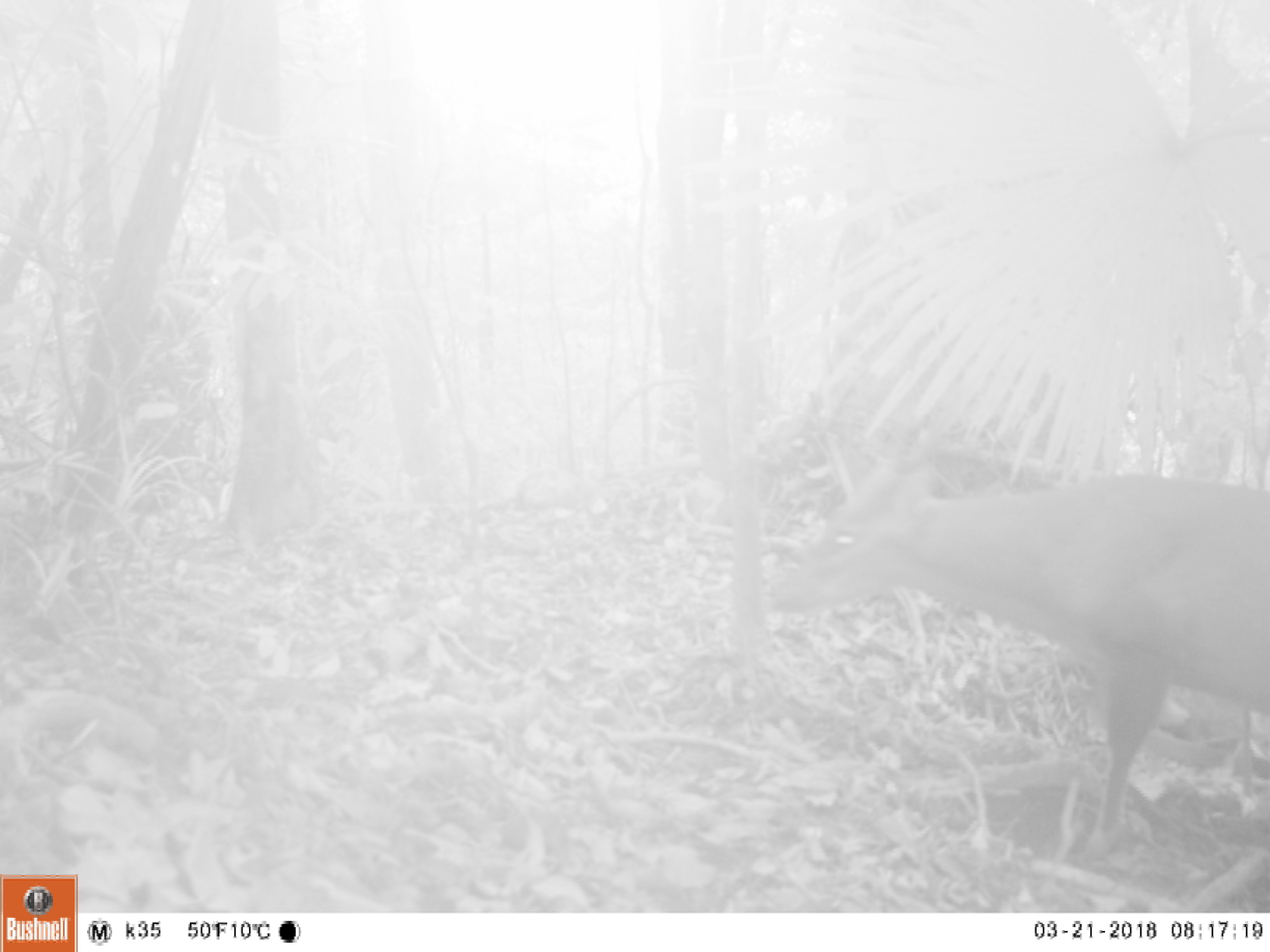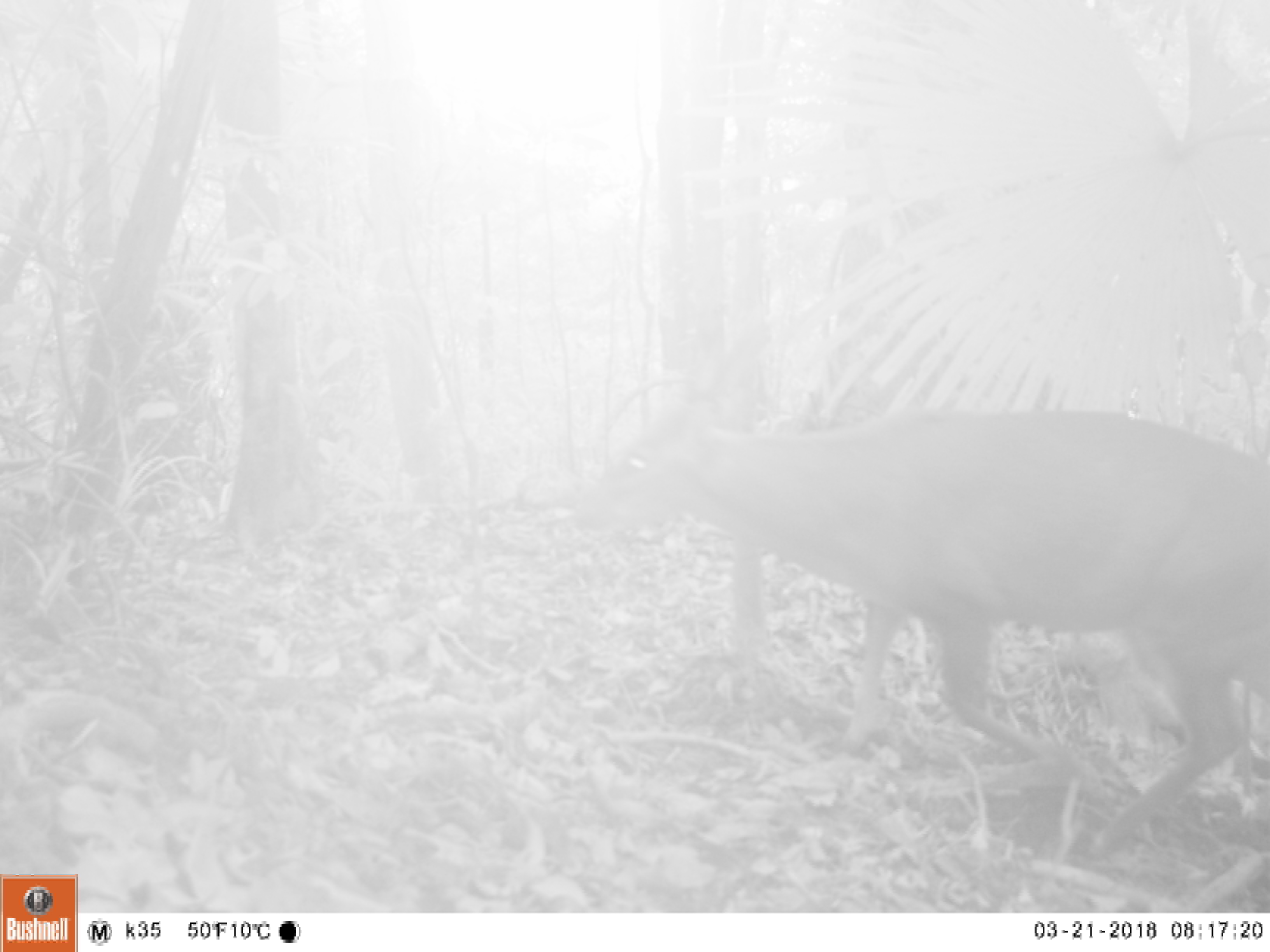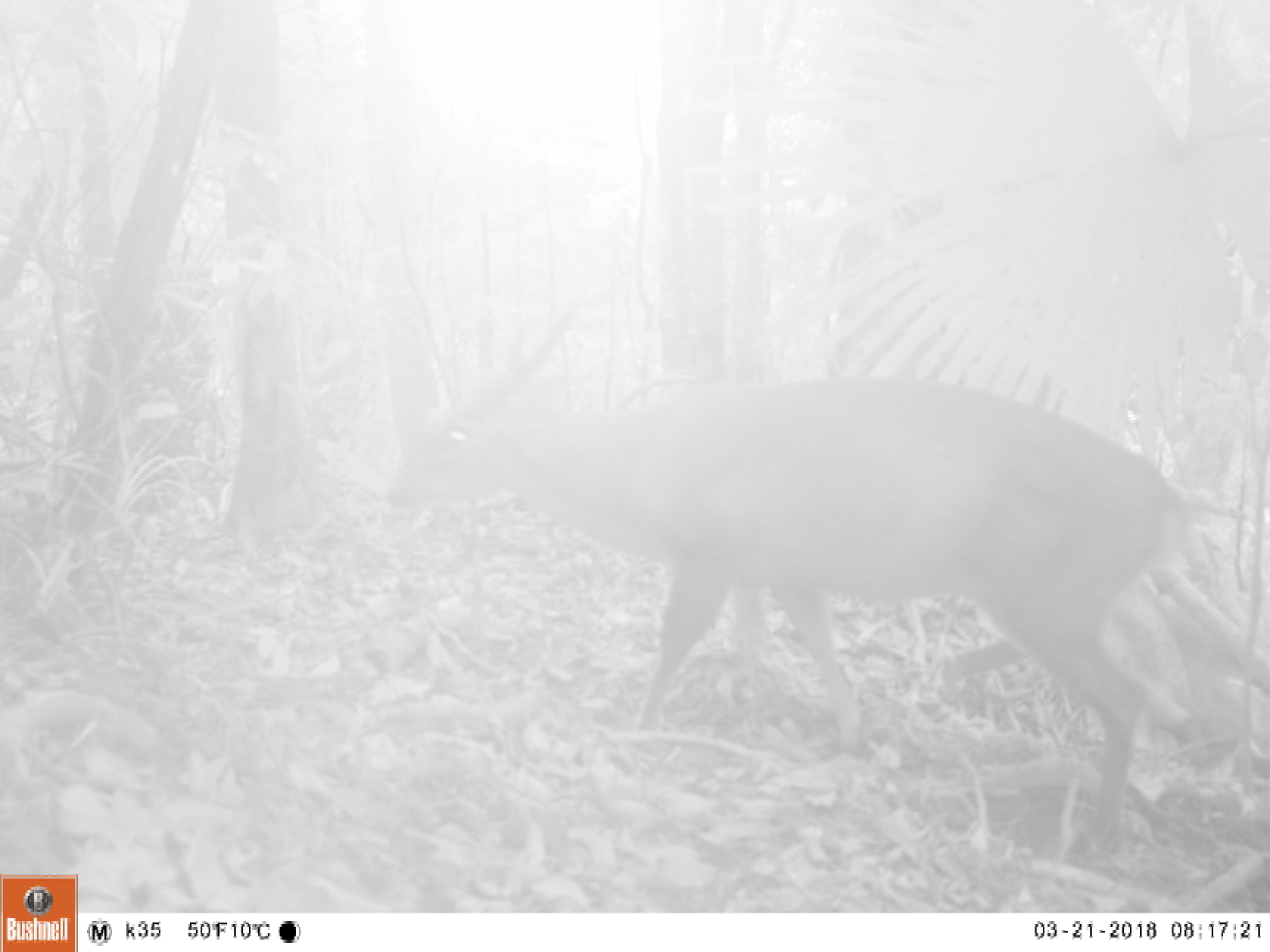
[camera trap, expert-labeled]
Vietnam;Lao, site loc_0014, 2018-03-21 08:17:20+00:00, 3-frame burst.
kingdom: Animalia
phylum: Chordata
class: Mammalia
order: Artiodactyla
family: Cervidae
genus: Muntiacus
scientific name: Muntiacus vuquangensis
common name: large-antlered muntjac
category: large antlered muntjac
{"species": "large antlered muntjac (large-antlered muntjac) (Muntiacus vuquangensis)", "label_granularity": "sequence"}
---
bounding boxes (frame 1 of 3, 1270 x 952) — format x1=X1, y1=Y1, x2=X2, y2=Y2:
large antlered muntjac: x1=771, y1=453, x2=1270, y2=861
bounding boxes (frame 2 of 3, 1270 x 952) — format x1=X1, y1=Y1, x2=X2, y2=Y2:
large antlered muntjac: x1=573, y1=392, x2=1270, y2=856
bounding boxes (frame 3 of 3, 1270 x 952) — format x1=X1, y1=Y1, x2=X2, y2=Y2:
large antlered muntjac: x1=384, y1=292, x2=1192, y2=860